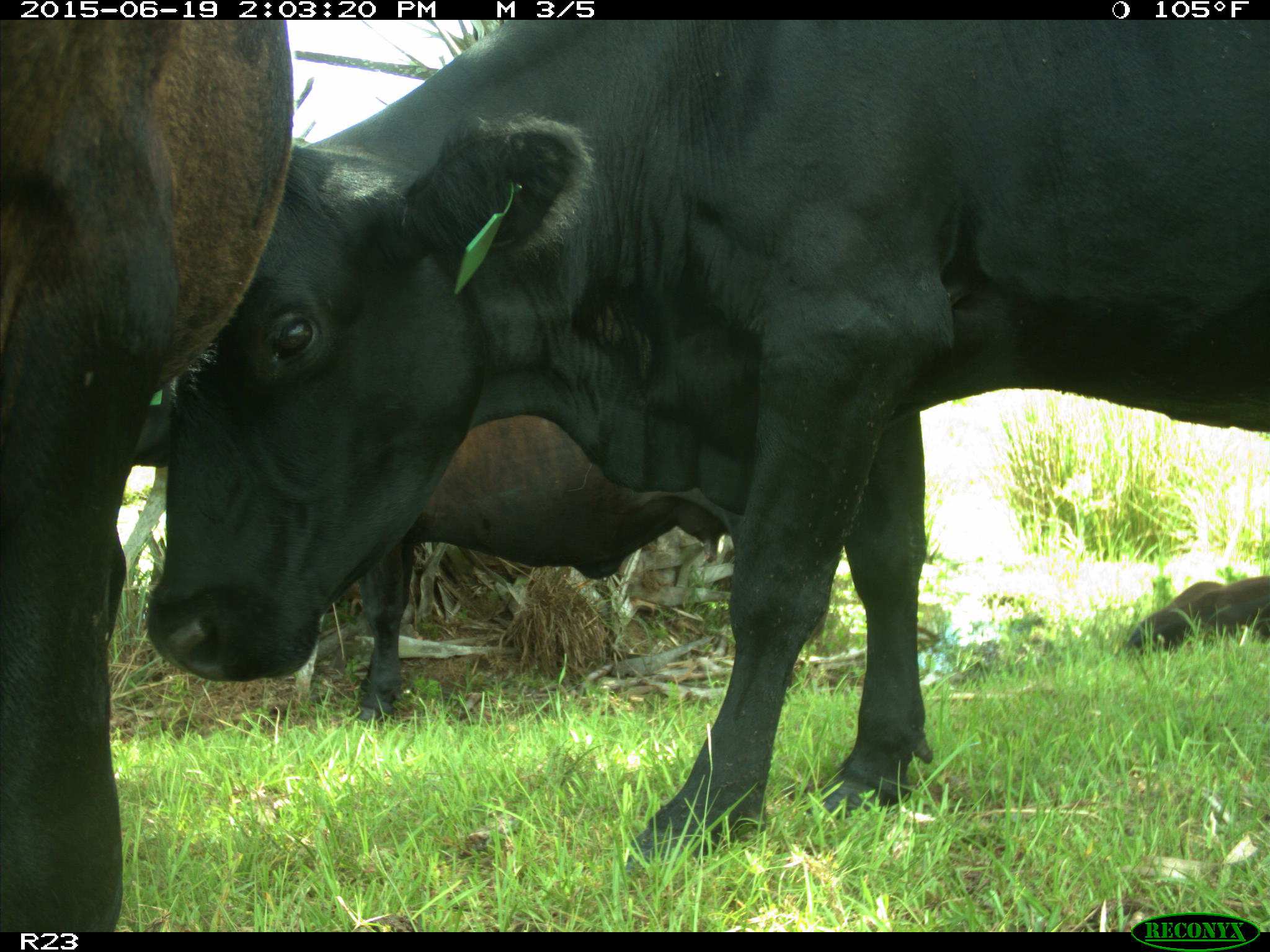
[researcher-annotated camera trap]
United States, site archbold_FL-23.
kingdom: Animalia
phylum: Chordata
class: Aves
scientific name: Aves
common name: birds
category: unidentified bird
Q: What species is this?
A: Unidentified bird (birds) (Aves).